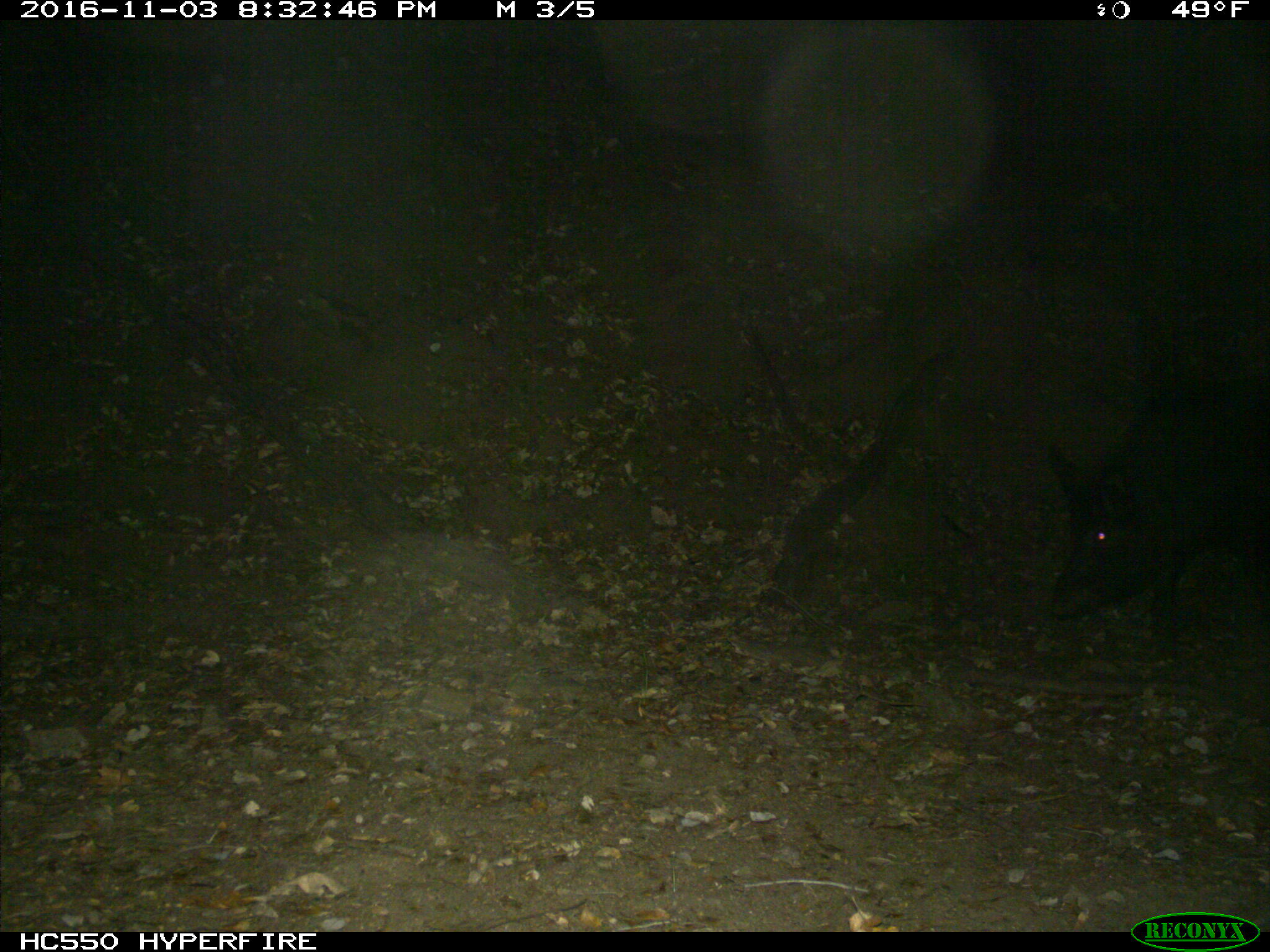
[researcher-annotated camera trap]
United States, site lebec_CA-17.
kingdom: Animalia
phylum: Chordata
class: Mammalia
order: Artiodactyla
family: Suidae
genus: Sus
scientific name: Sus scrofa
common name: wild boar